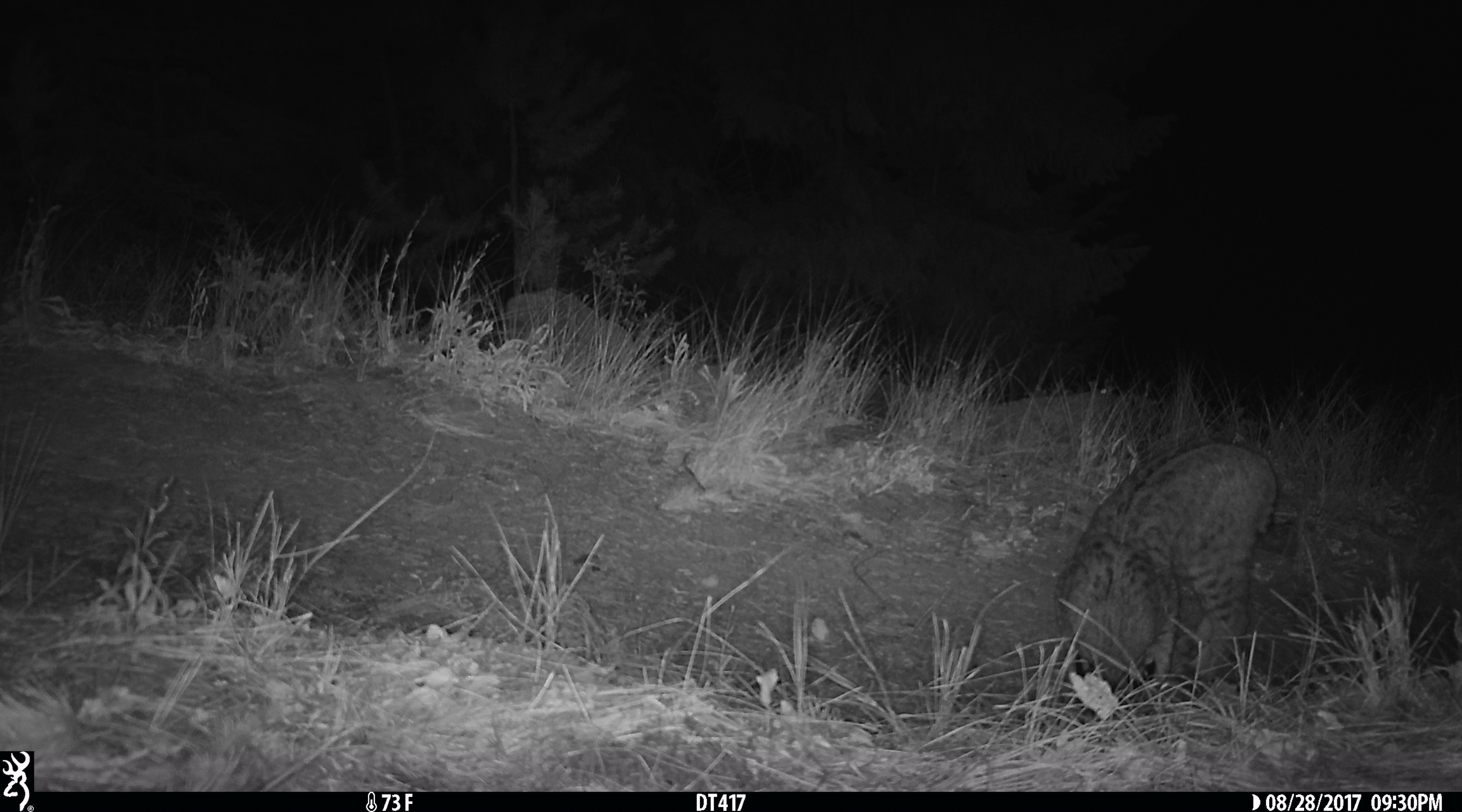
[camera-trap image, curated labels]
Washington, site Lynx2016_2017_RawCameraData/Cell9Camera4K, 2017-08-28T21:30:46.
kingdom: Animalia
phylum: Chordata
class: Mammalia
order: Carnivora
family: Felidae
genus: Lynx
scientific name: Lynx rufus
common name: bobcat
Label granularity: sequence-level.